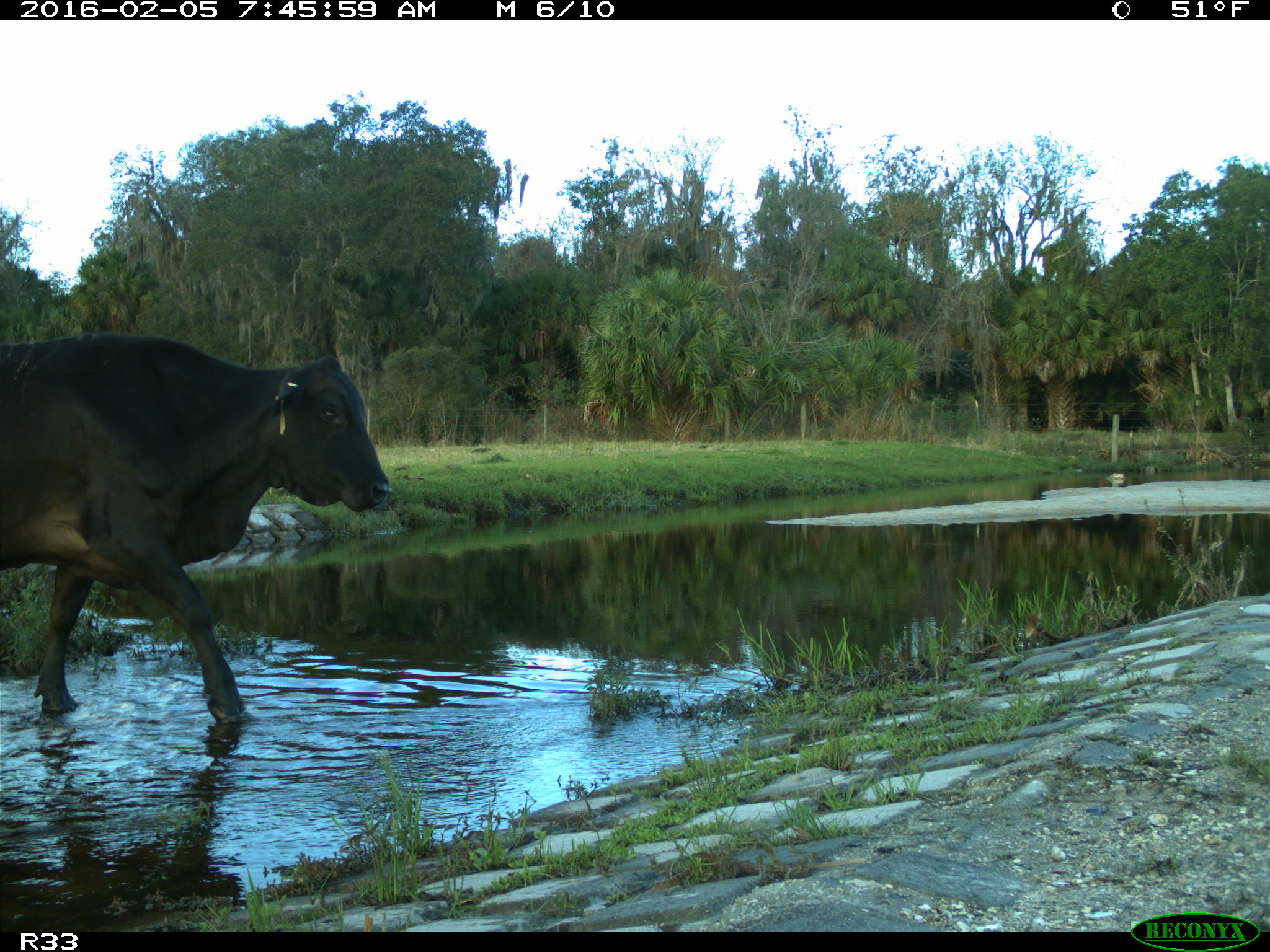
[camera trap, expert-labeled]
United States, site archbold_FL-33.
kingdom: Animalia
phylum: Chordata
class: Mammalia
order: Artiodactyla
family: Bovidae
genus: Bos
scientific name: Bos taurus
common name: domestic cow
Bos taurus (domestic cow).